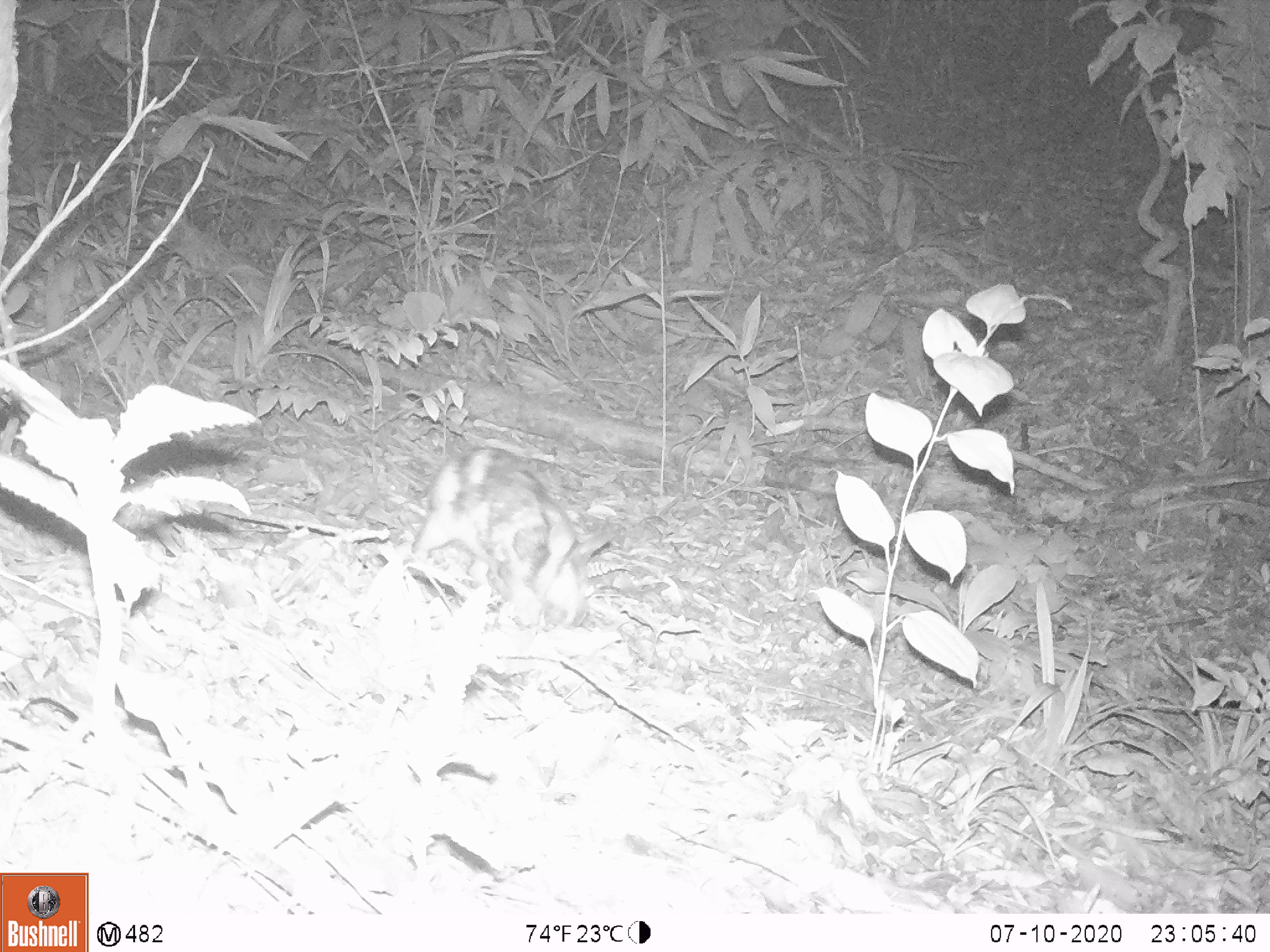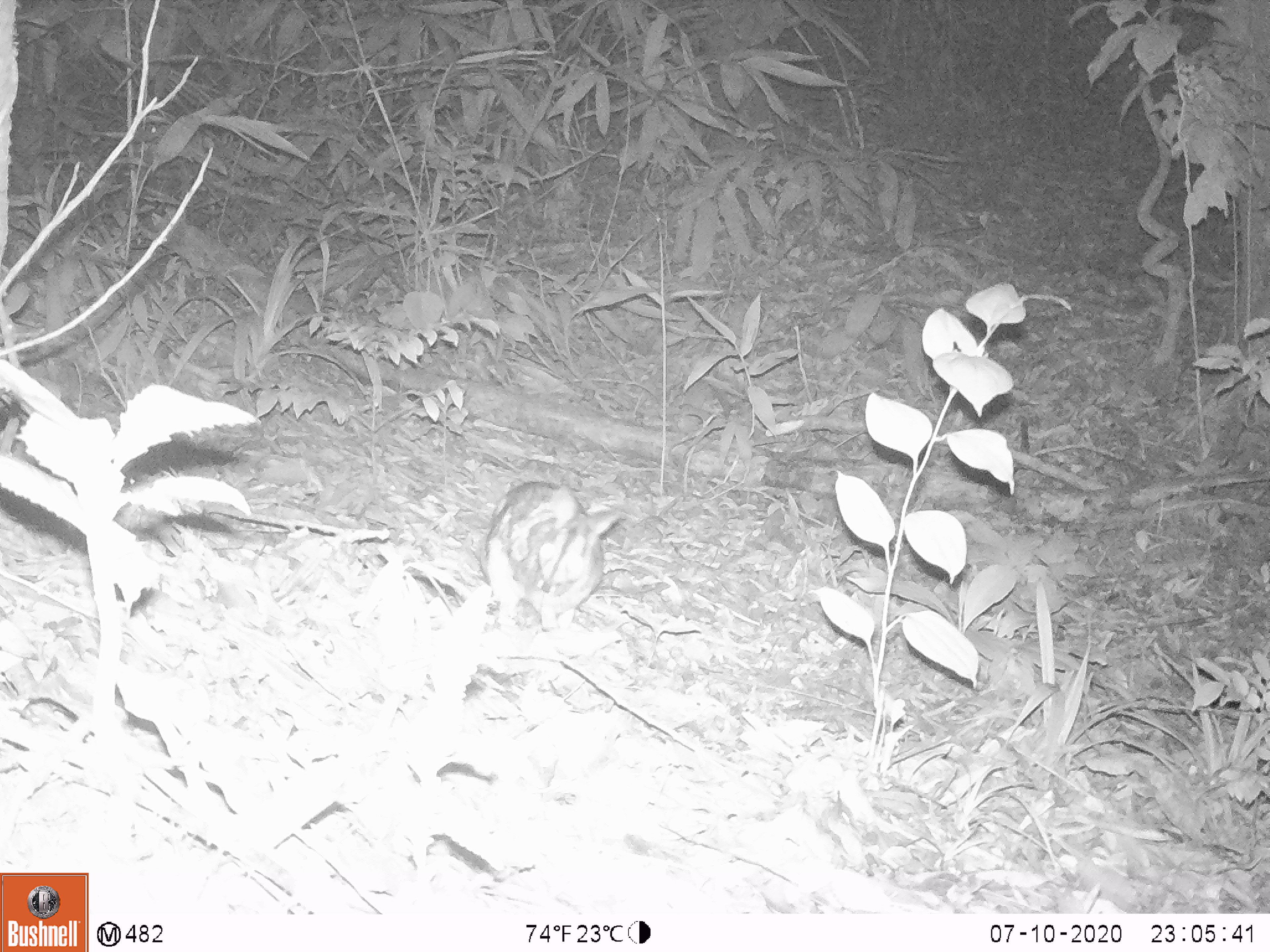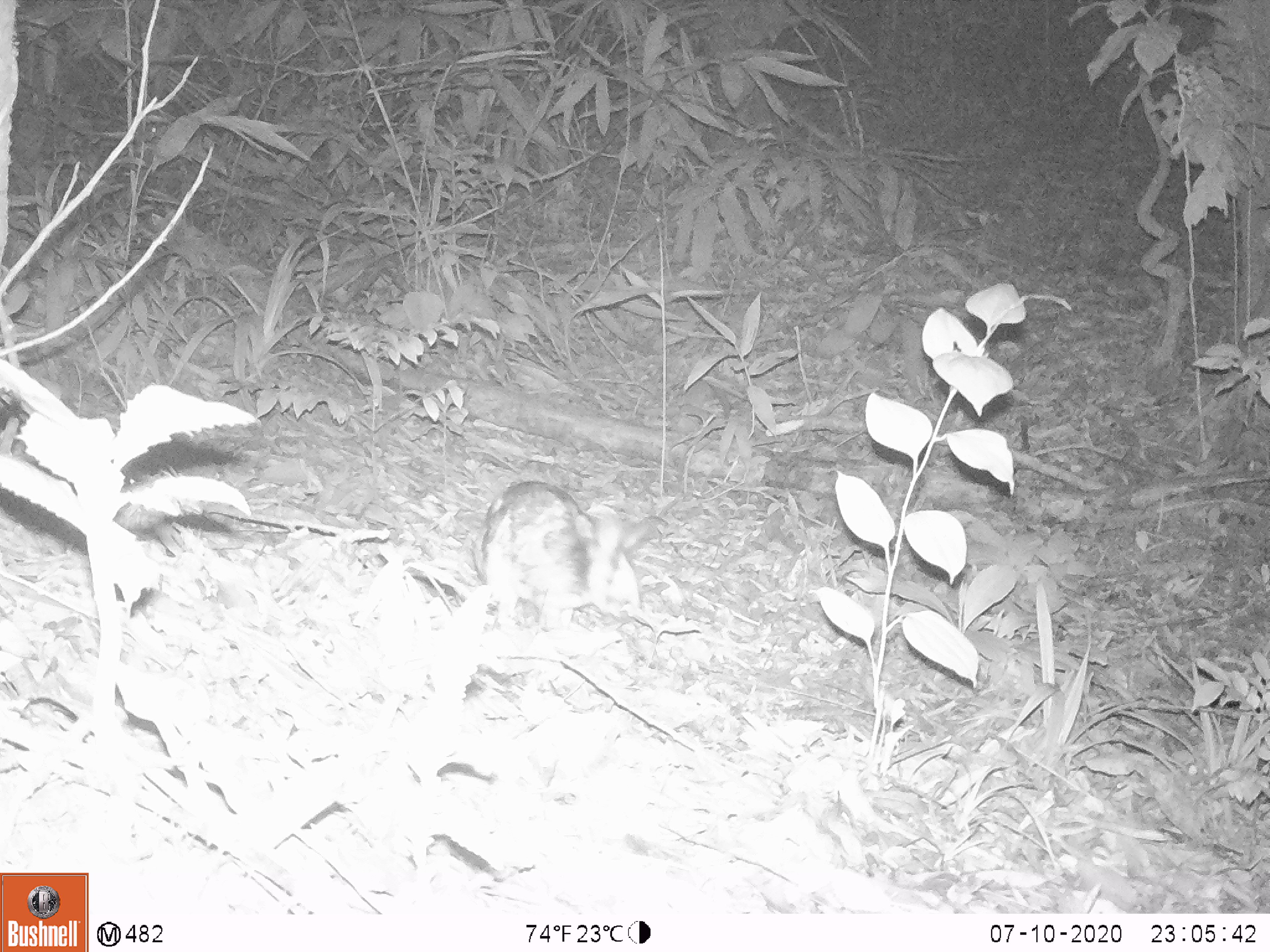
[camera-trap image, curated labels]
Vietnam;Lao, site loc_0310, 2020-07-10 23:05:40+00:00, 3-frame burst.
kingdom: Animalia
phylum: Chordata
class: Mammalia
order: Lagomorpha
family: Leporidae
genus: Nesolagus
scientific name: Nesolagus timminsi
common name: annamite striped rabbit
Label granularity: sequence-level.